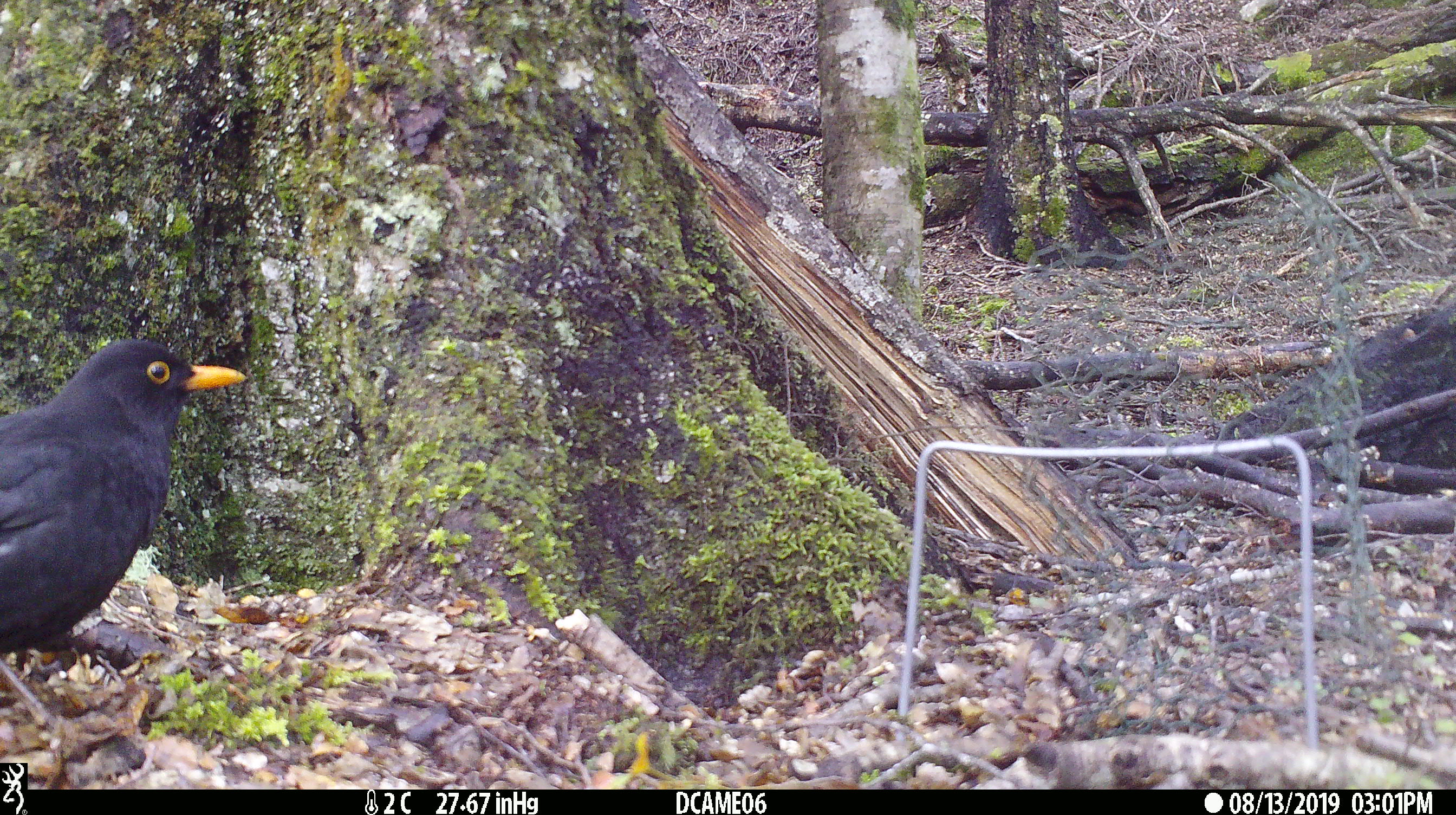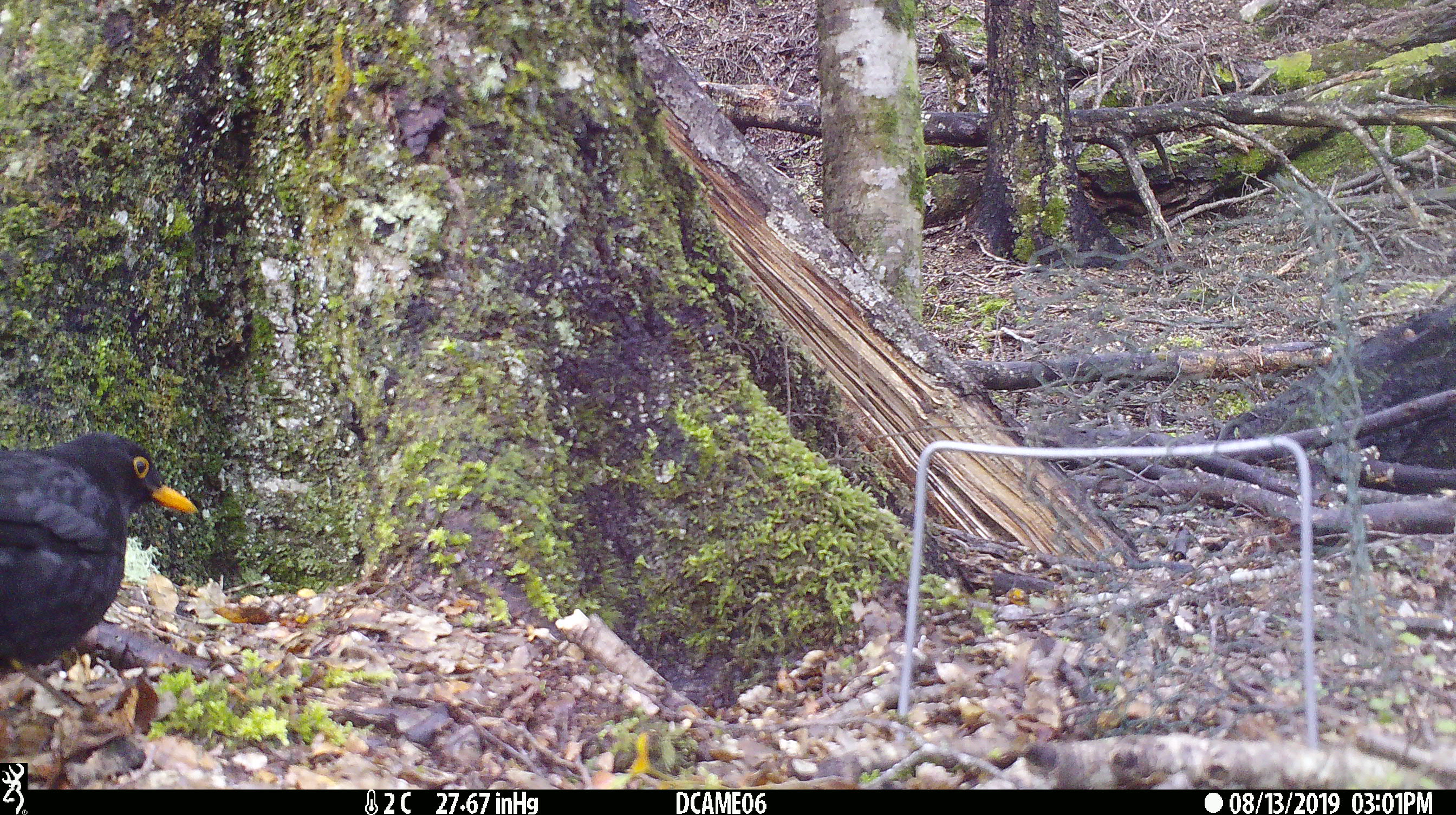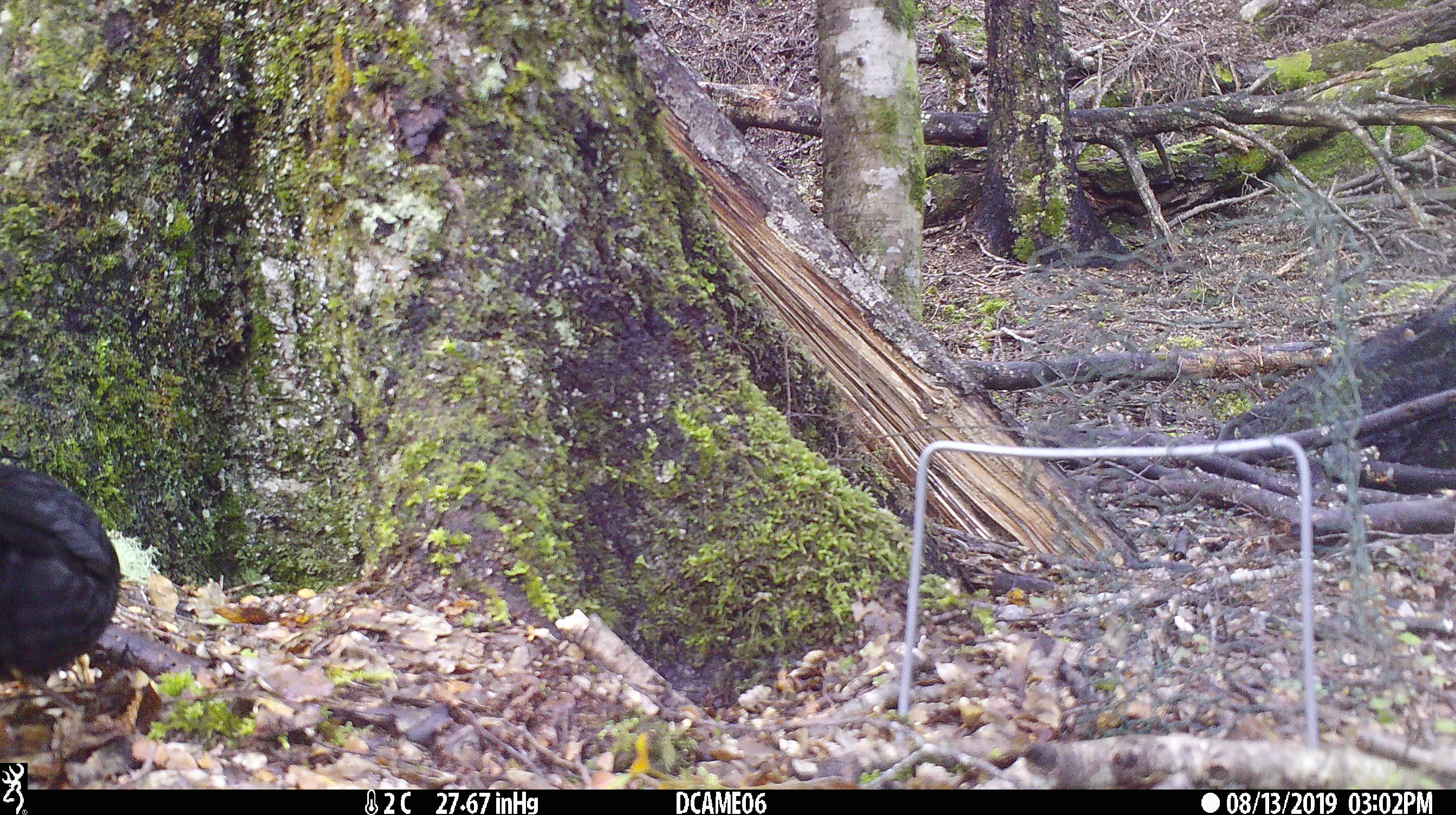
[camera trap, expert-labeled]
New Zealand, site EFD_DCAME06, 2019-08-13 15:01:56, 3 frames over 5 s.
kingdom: Animalia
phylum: Chordata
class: Aves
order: Passeriformes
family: Turdidae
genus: Turdus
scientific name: Turdus merula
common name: eurasian blackbird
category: blackbird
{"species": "blackbird (eurasian blackbird) (Turdus merula)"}